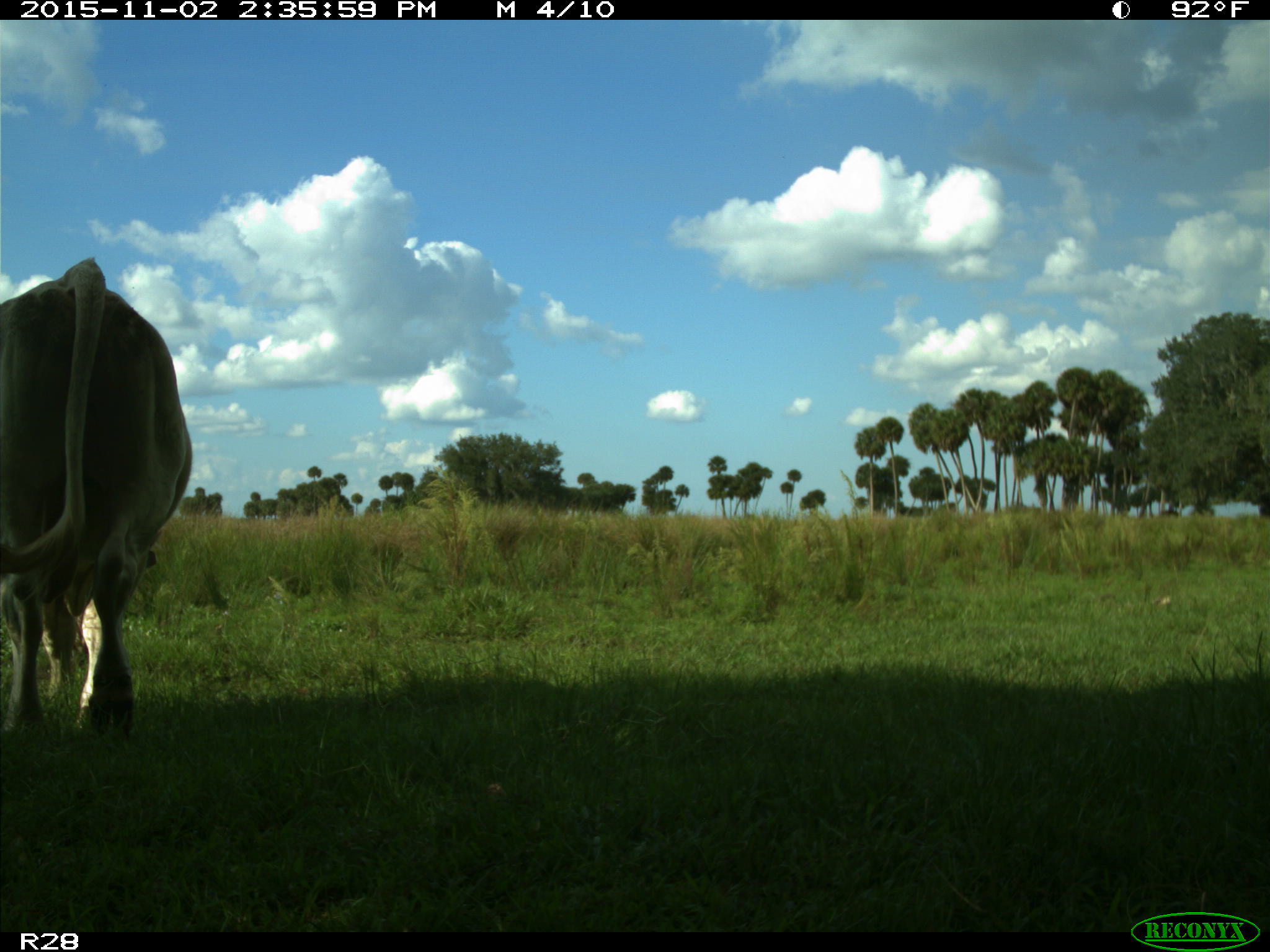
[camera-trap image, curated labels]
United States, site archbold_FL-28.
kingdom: Animalia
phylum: Chordata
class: Mammalia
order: Artiodactyla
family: Bovidae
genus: Bos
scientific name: Bos taurus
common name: domestic cow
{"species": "Bos taurus (domestic cow)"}